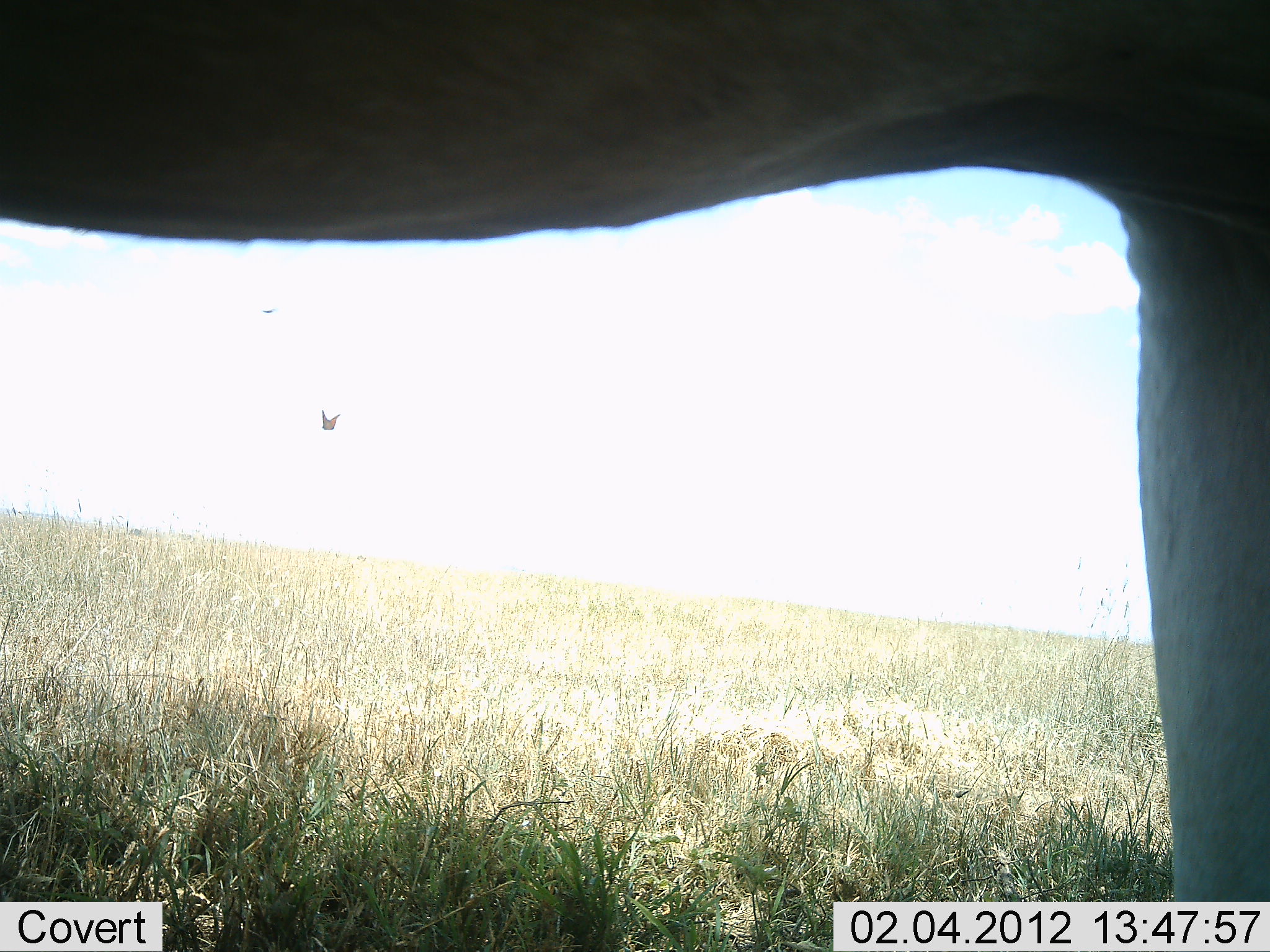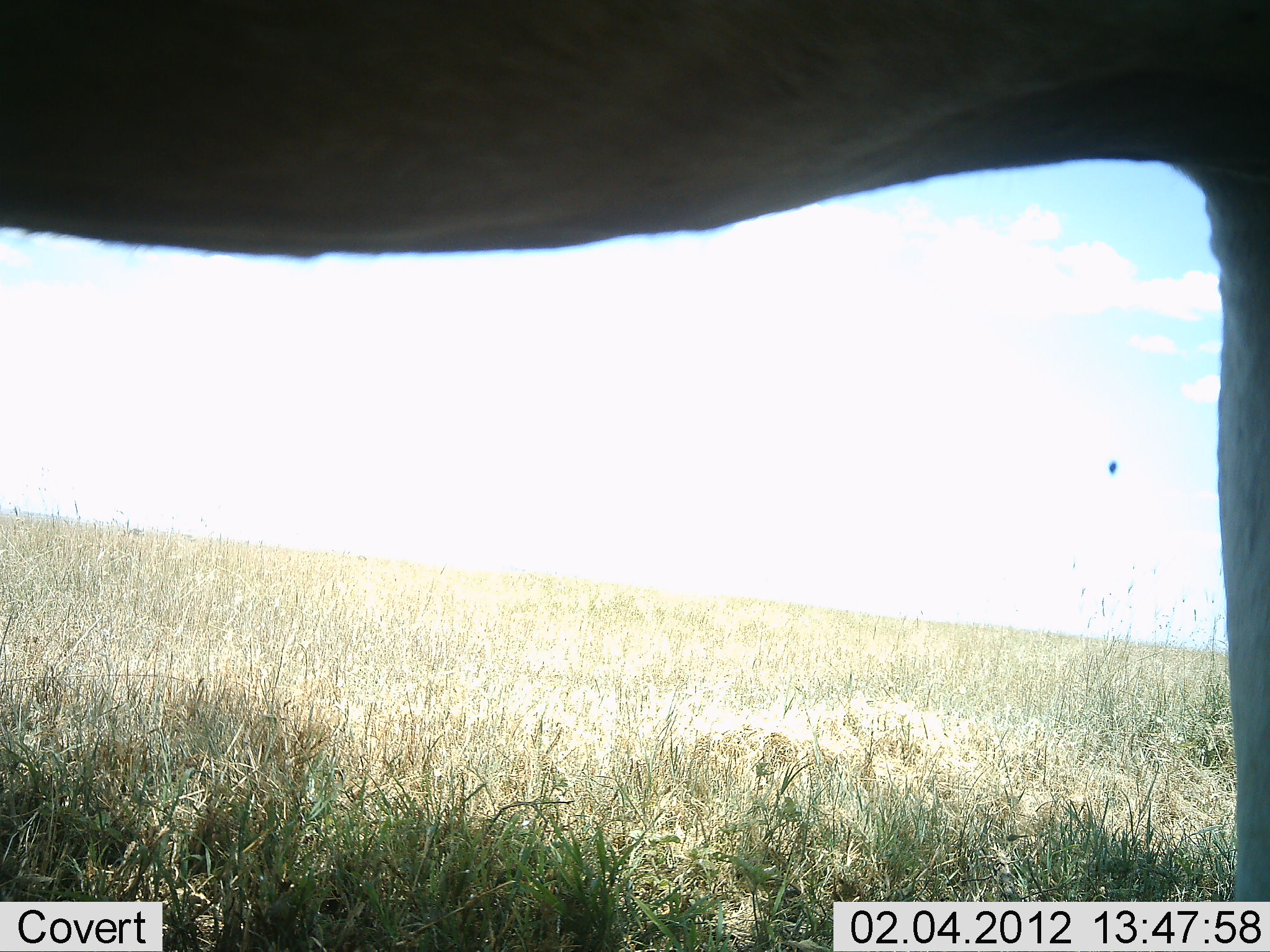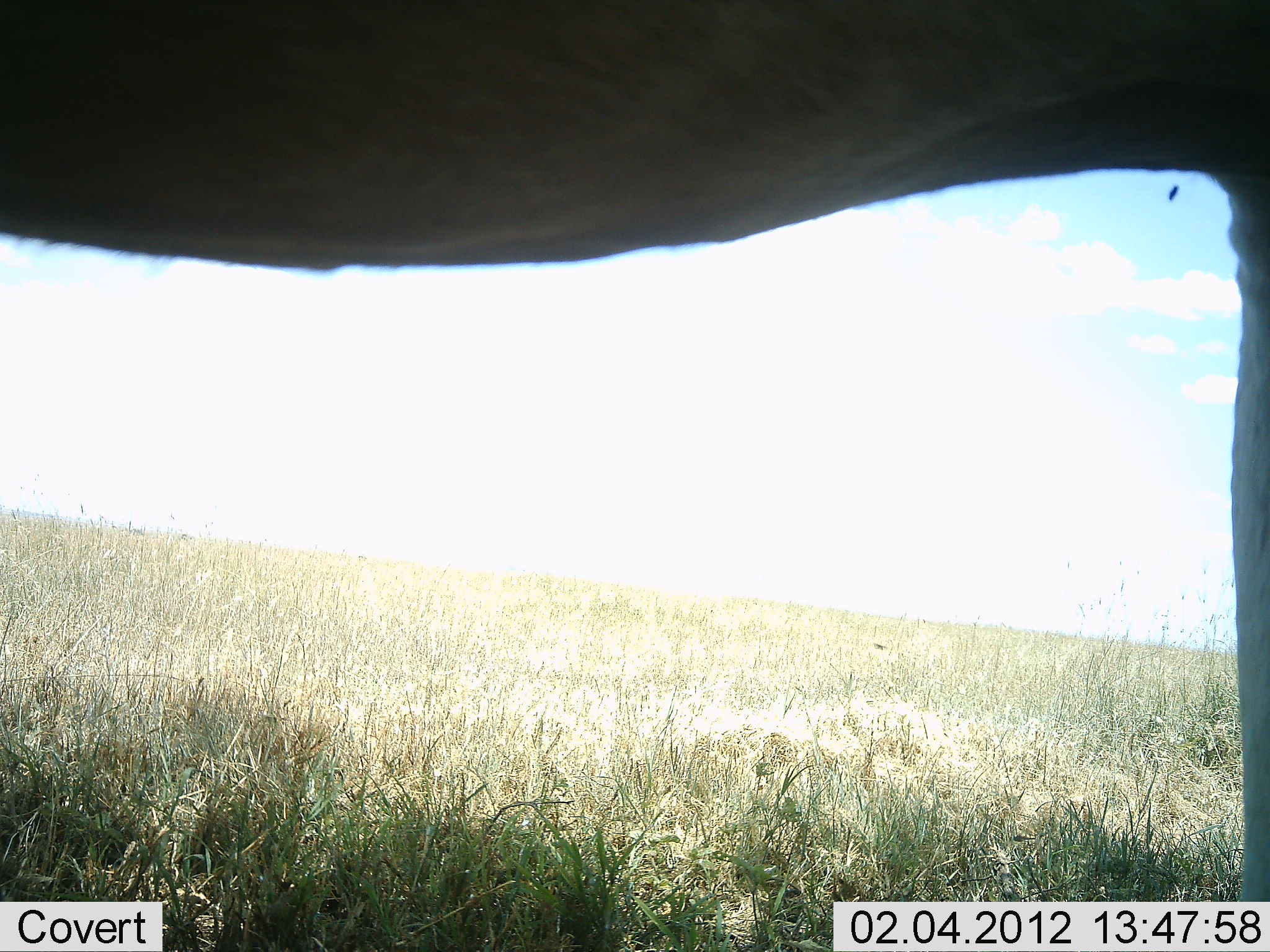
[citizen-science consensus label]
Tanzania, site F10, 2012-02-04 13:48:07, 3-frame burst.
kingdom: Animalia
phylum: Chordata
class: Mammalia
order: Artiodactyla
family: Bovidae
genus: Alcelaphus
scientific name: Alcelaphus buselaphus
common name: hartebeest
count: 1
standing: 100%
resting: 0%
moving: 0%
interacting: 0%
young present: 0%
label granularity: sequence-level